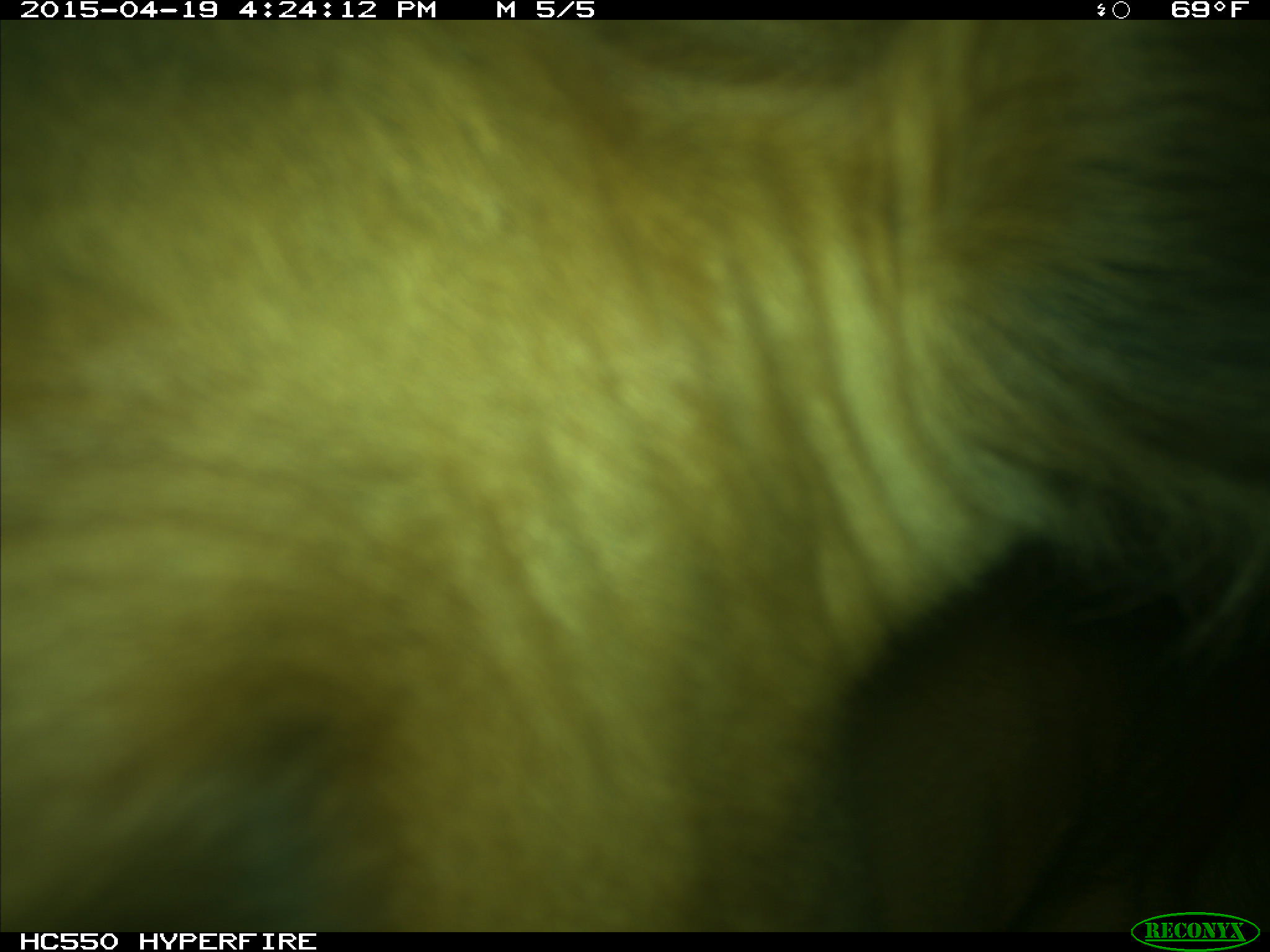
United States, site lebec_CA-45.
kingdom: Animalia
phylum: Chordata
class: Mammalia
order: Artiodactyla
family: Bovidae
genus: Bos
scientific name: Bos taurus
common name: domestic cow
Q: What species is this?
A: Bos taurus (domestic cow).